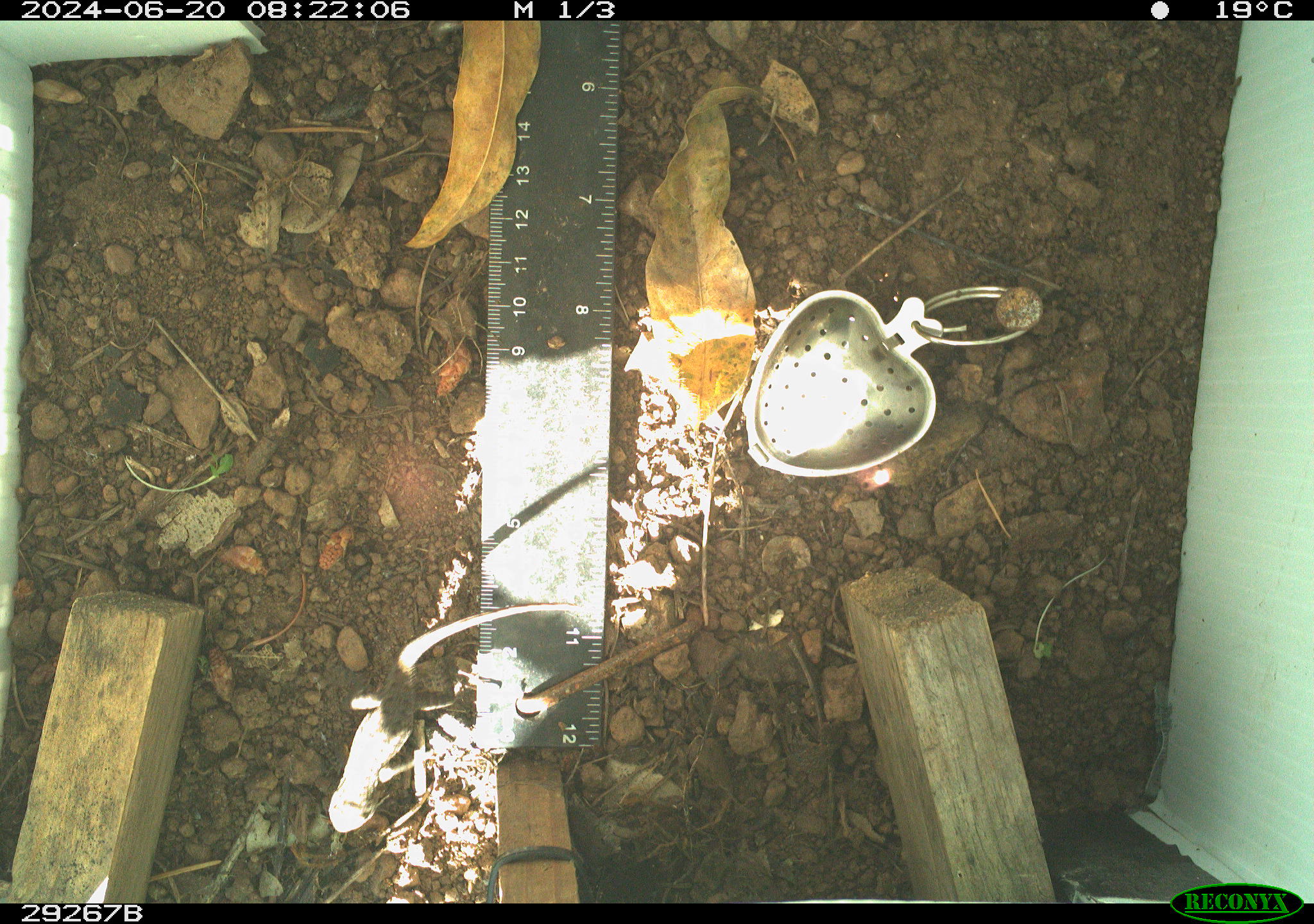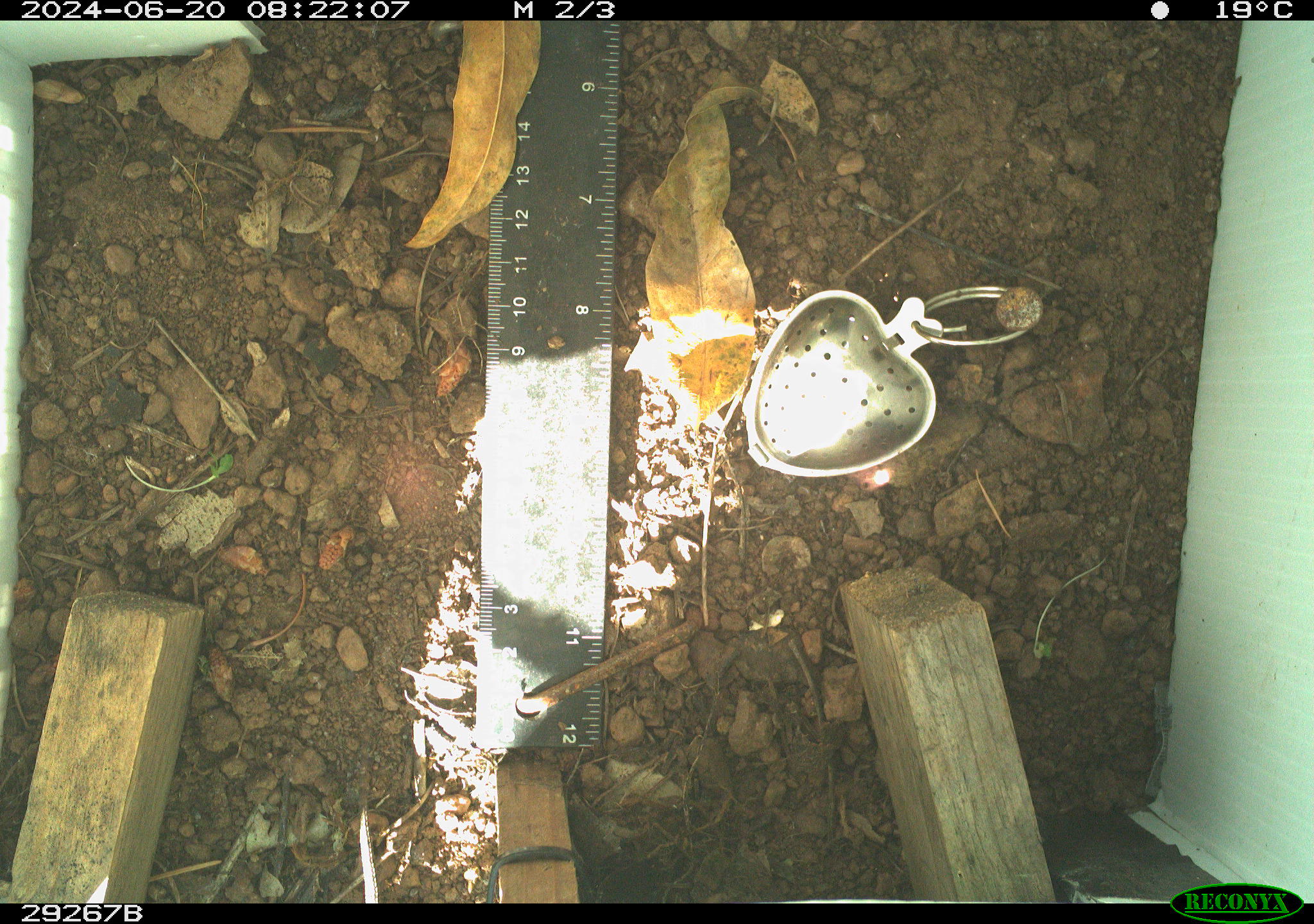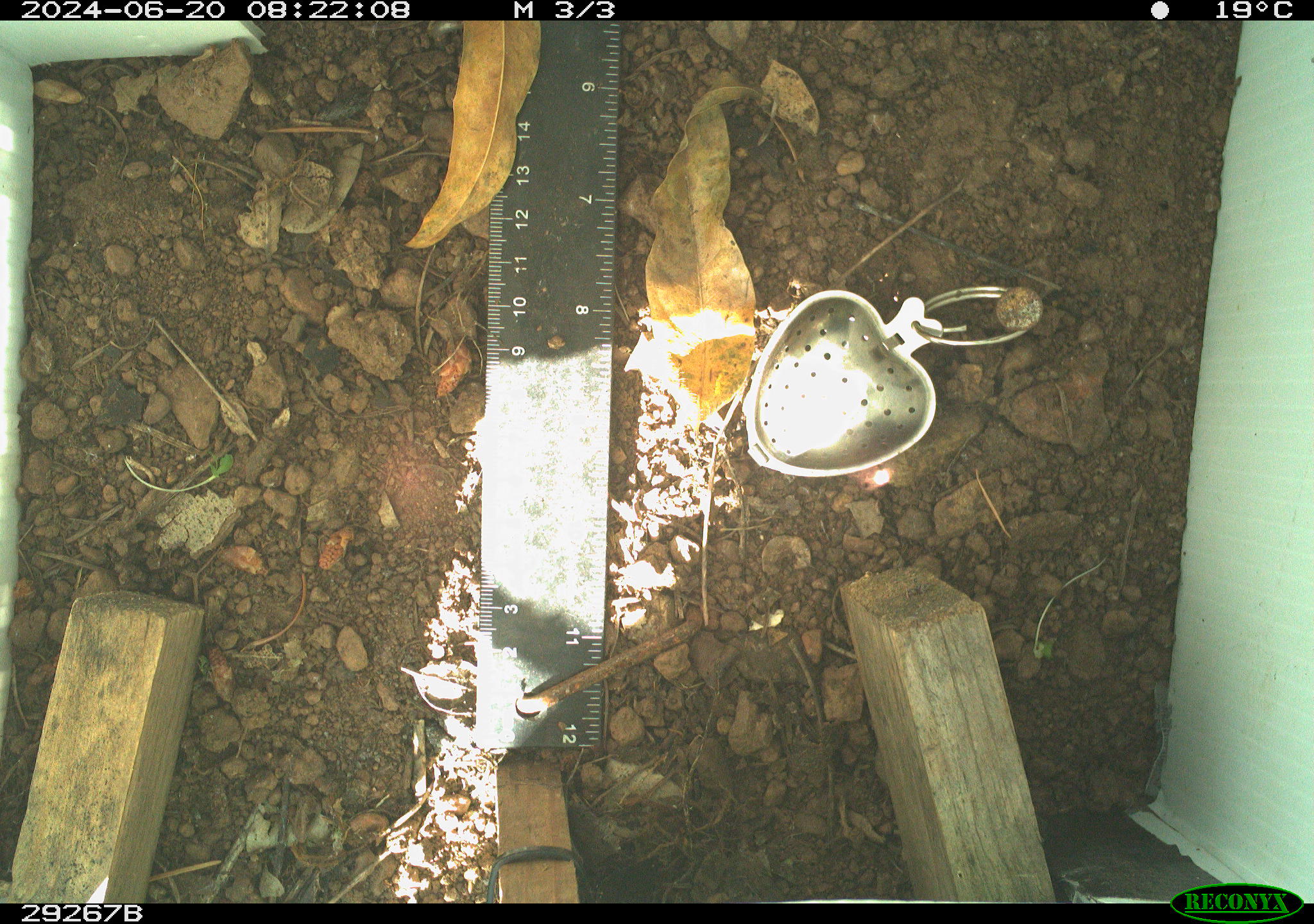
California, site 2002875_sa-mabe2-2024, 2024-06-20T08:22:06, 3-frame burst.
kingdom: Animalia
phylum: Chordata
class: Reptilia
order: Squamata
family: Phrynosomatidae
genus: Sceloporus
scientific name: Sceloporus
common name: spiny lizards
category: sceloporus species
Sceloporus species (spiny lizards) (Sceloporus).